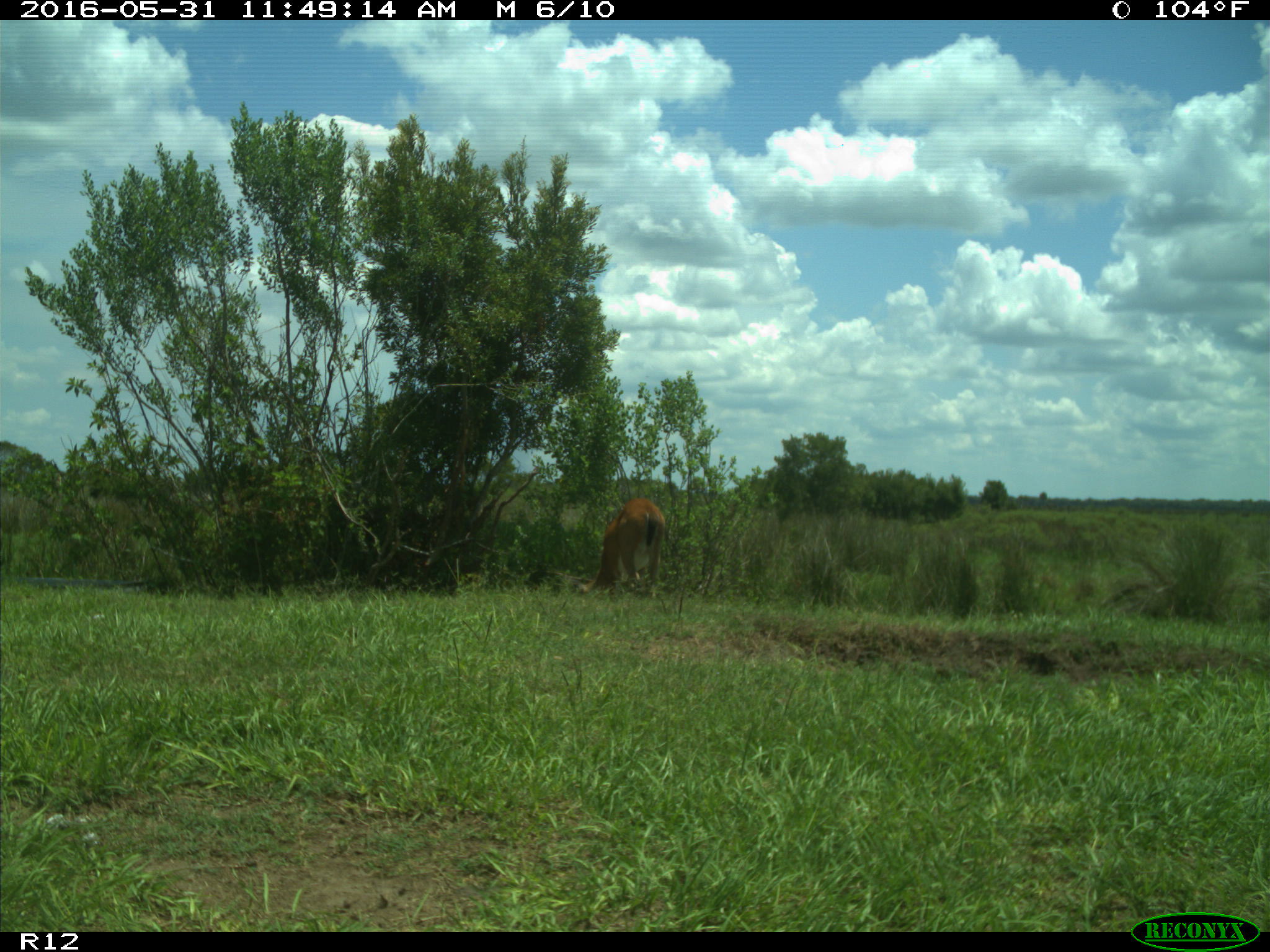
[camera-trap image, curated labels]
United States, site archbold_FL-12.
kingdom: Animalia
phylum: Chordata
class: Mammalia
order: Artiodactyla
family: Cervidae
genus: Odocoileus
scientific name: Odocoileus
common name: deer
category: unidentified deer